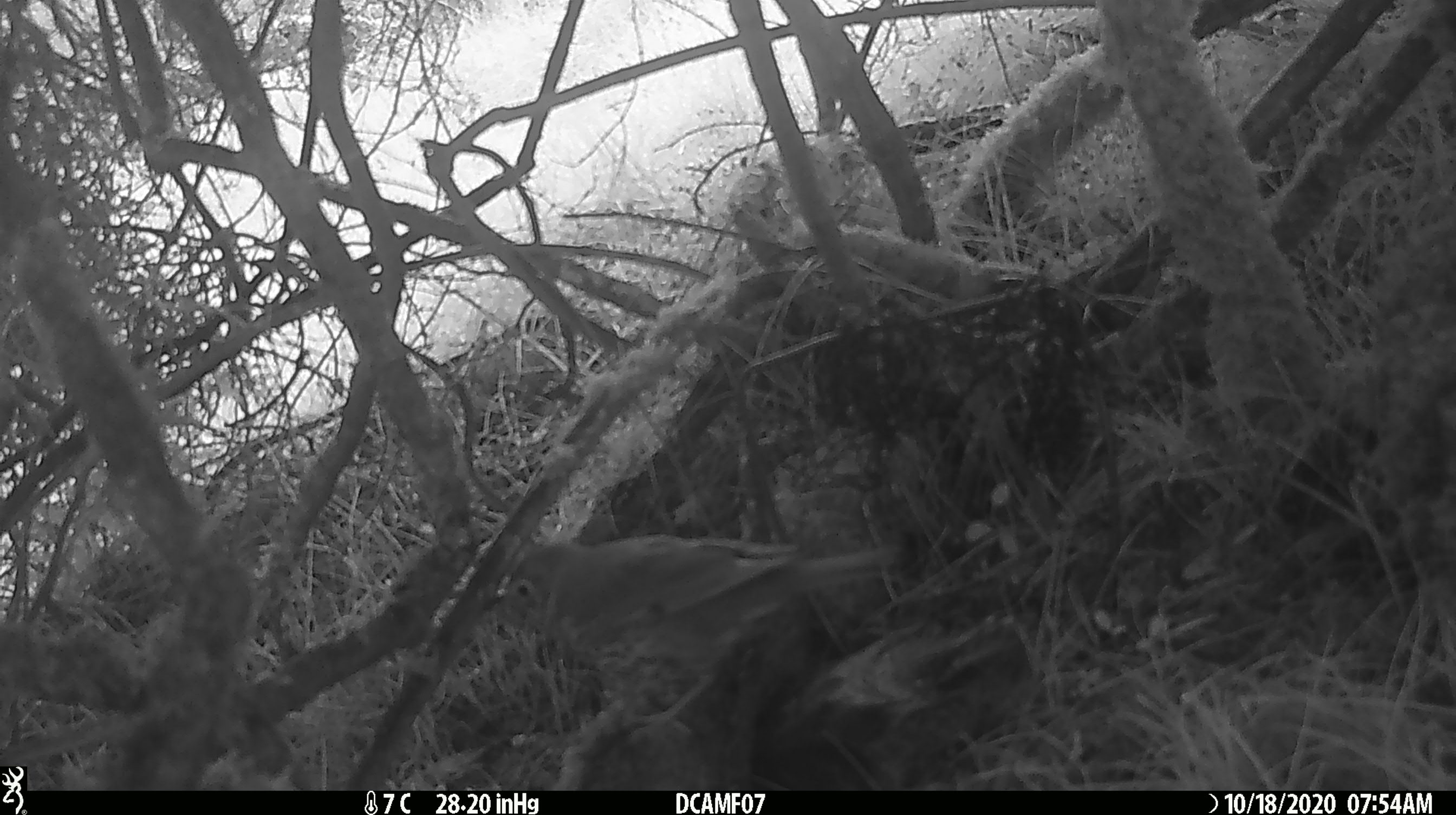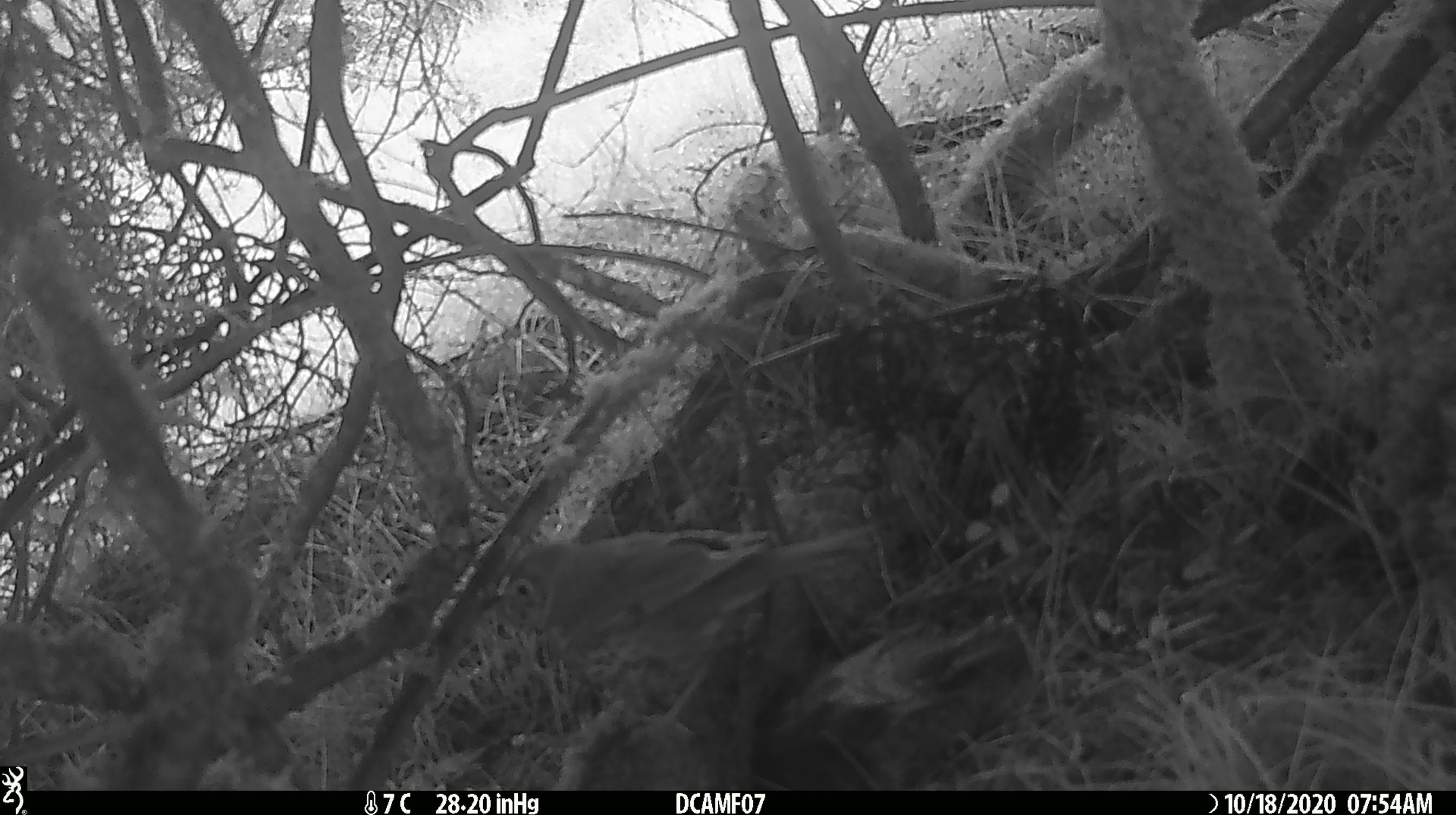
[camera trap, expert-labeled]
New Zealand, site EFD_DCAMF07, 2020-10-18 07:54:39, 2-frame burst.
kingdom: Animalia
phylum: Chordata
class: Aves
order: Passeriformes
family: Turdidae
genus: Turdus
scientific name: Turdus philomelos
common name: song thrush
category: thrush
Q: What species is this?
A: Thrush (song thrush) (Turdus philomelos).